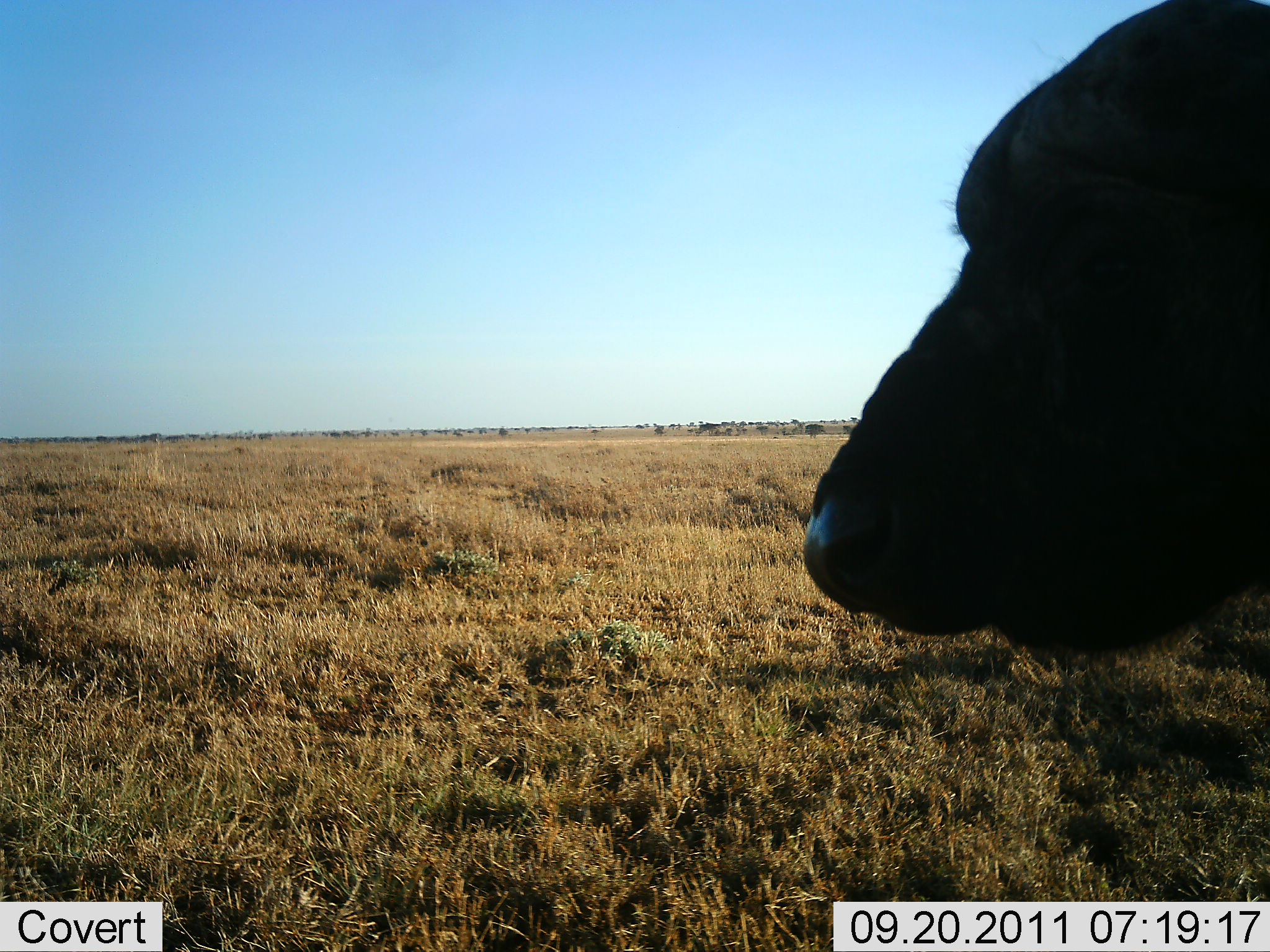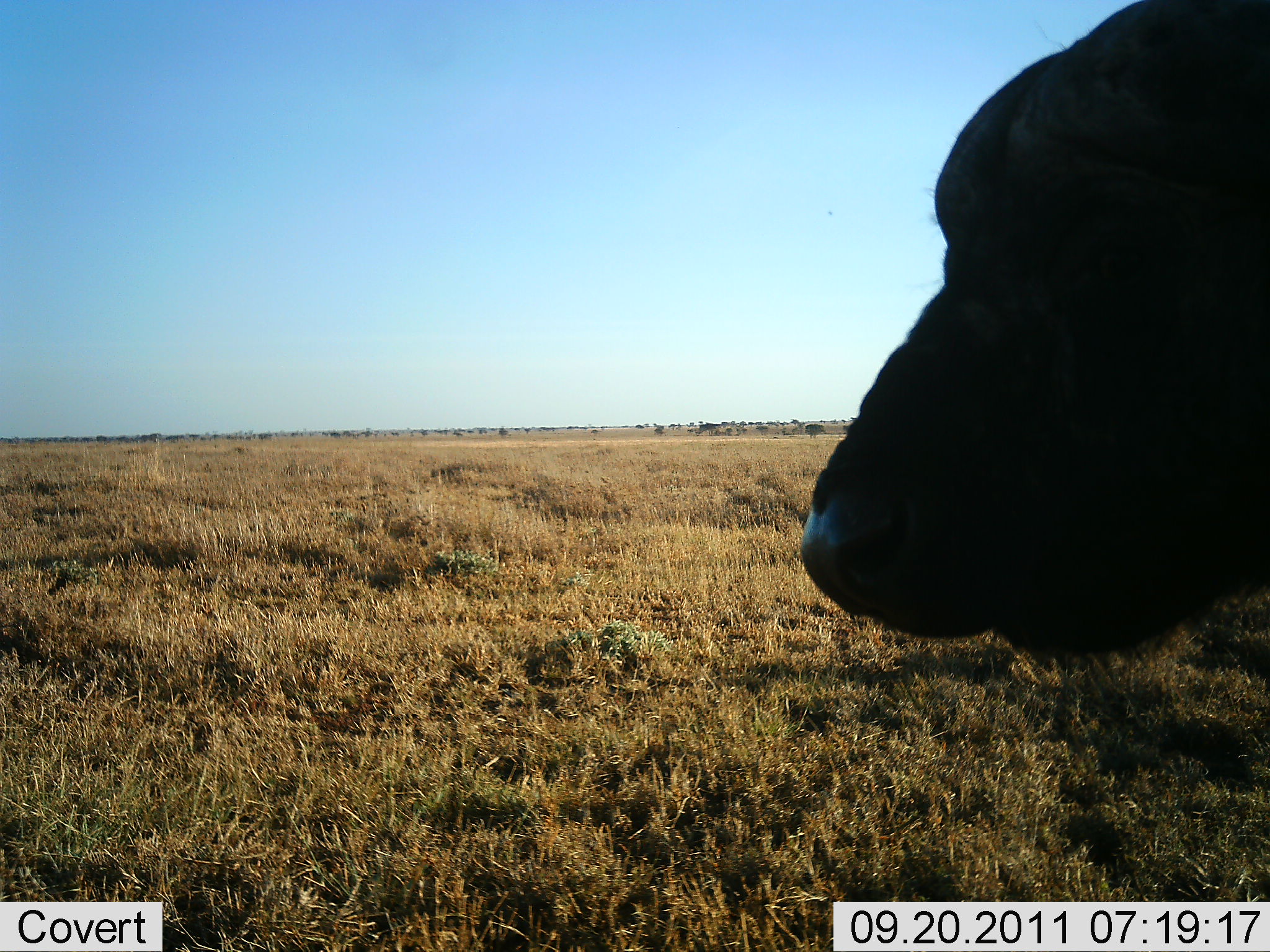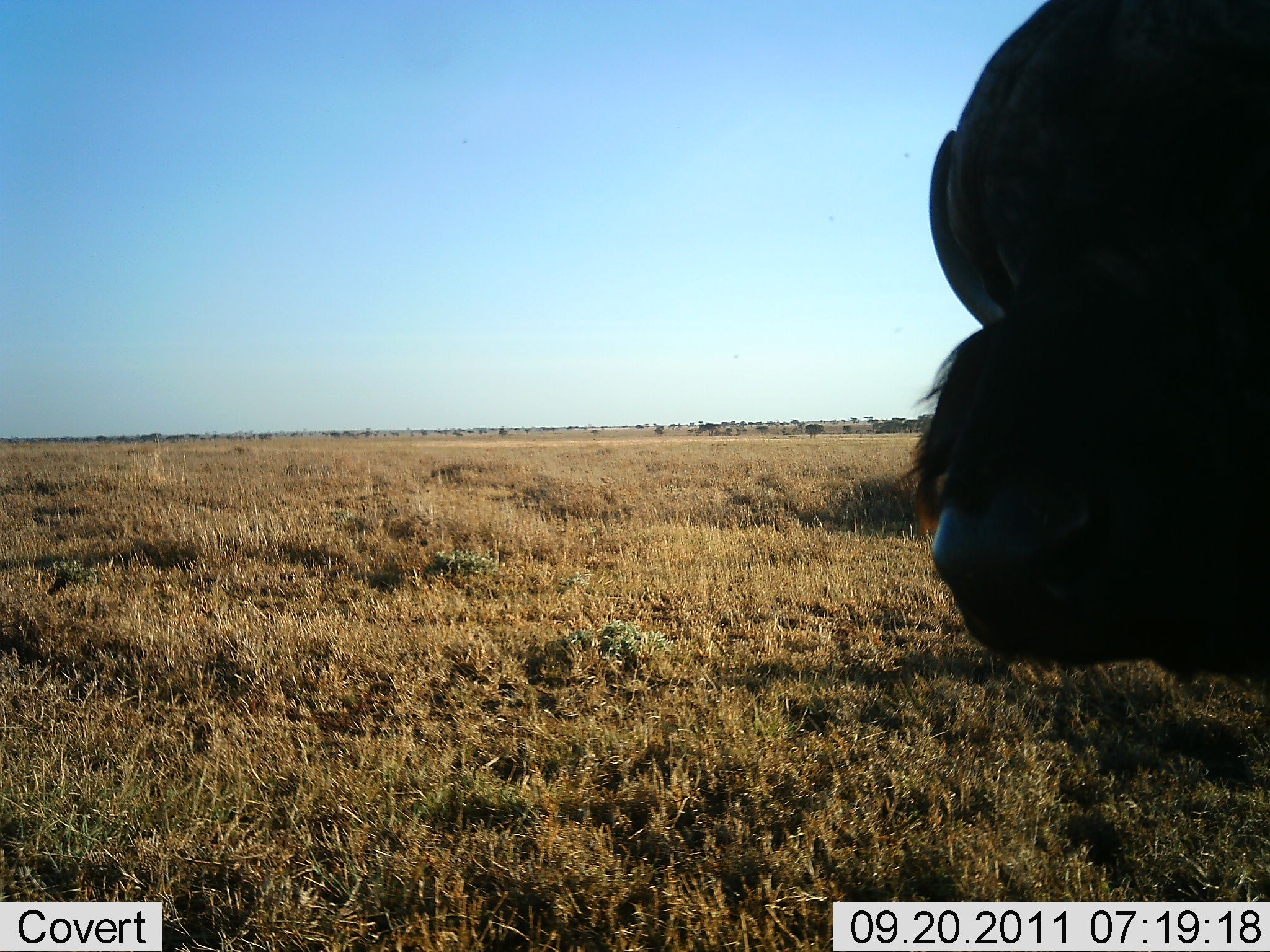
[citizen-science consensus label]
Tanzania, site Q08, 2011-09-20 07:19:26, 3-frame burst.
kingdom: Animalia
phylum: Chordata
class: Mammalia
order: Artiodactyla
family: Bovidae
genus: Syncerus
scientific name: Syncerus caffer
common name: cape buffalo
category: buffalo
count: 1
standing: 93%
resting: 0%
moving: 7%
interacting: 0%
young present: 0%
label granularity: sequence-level